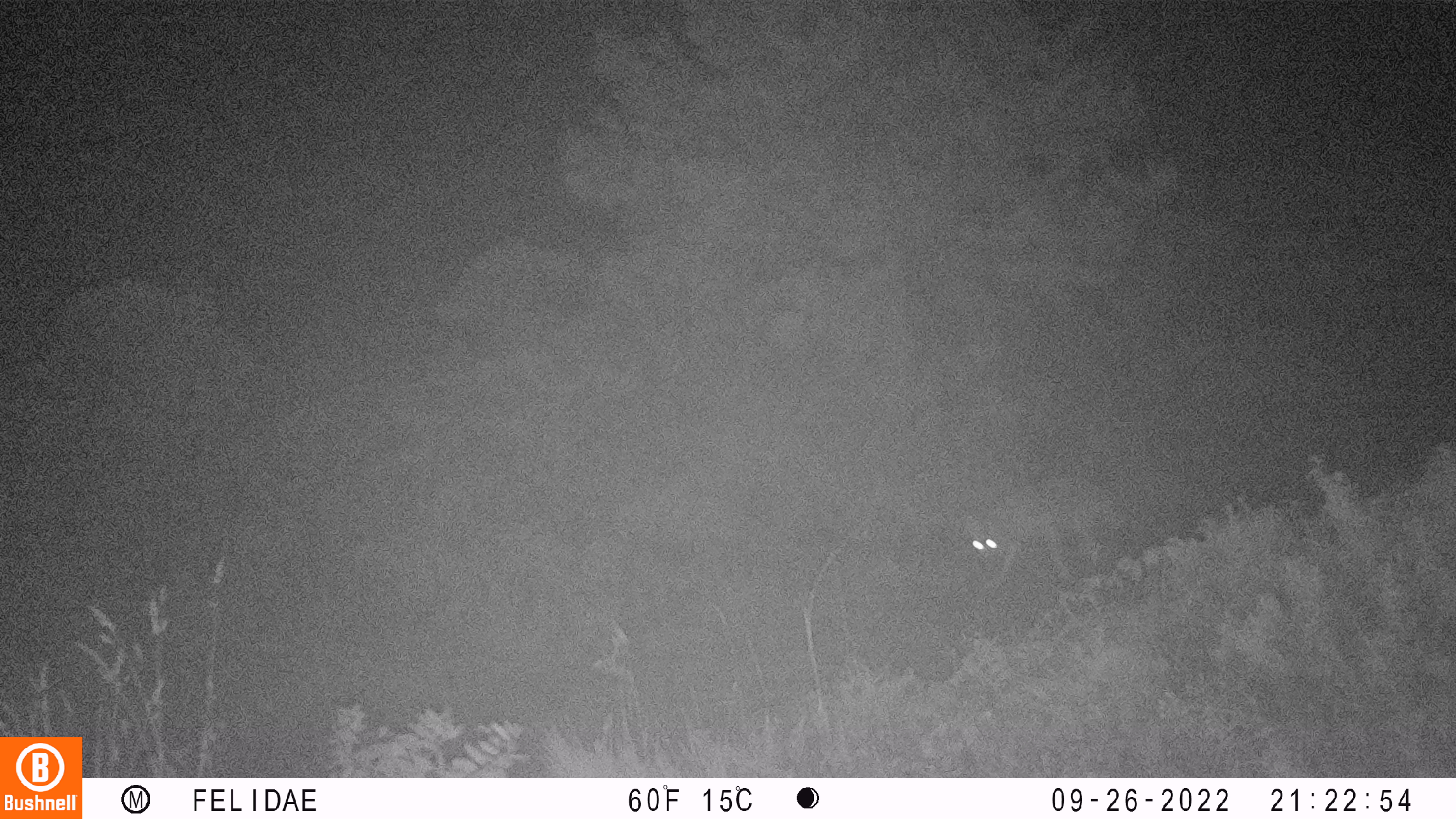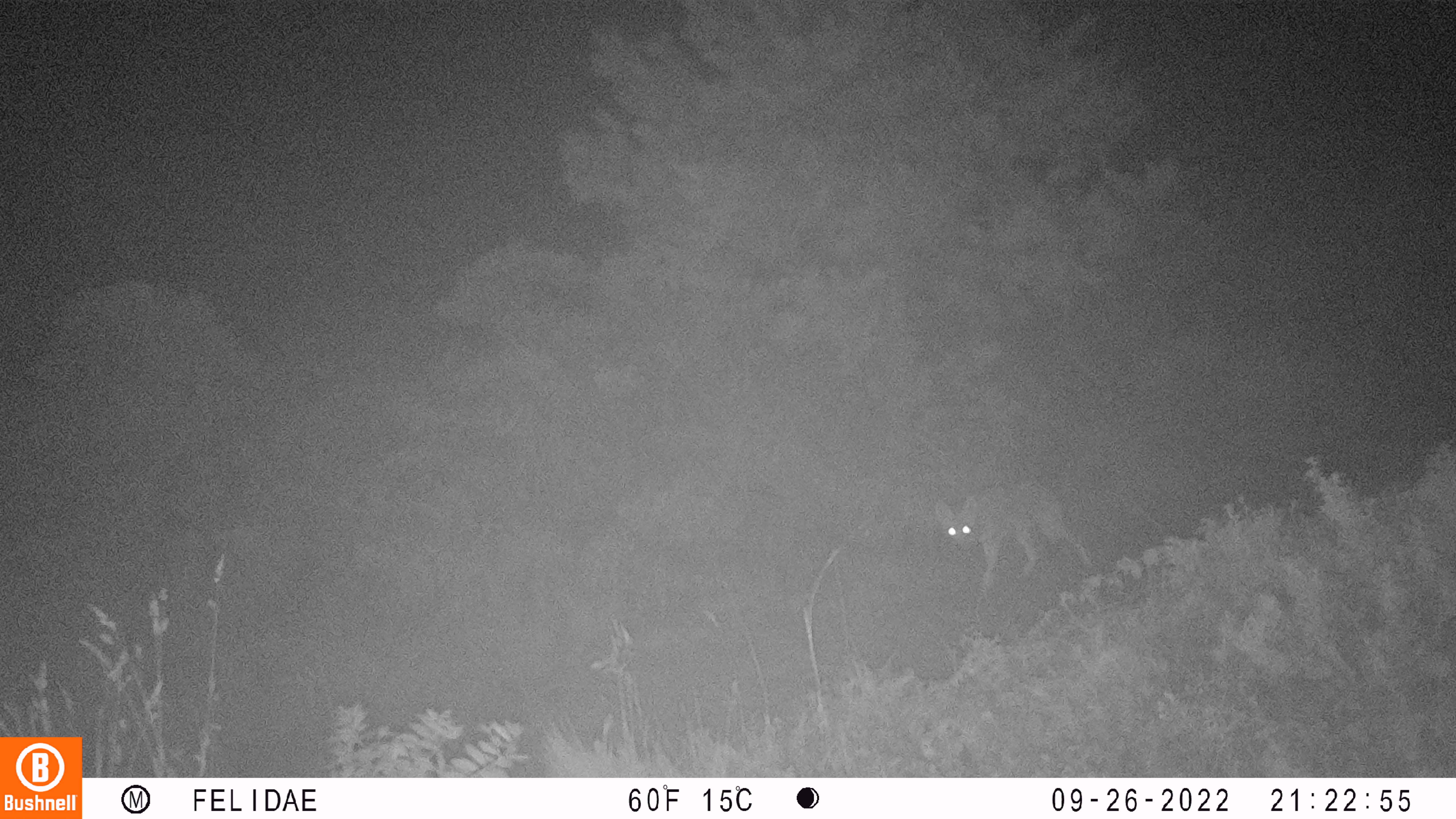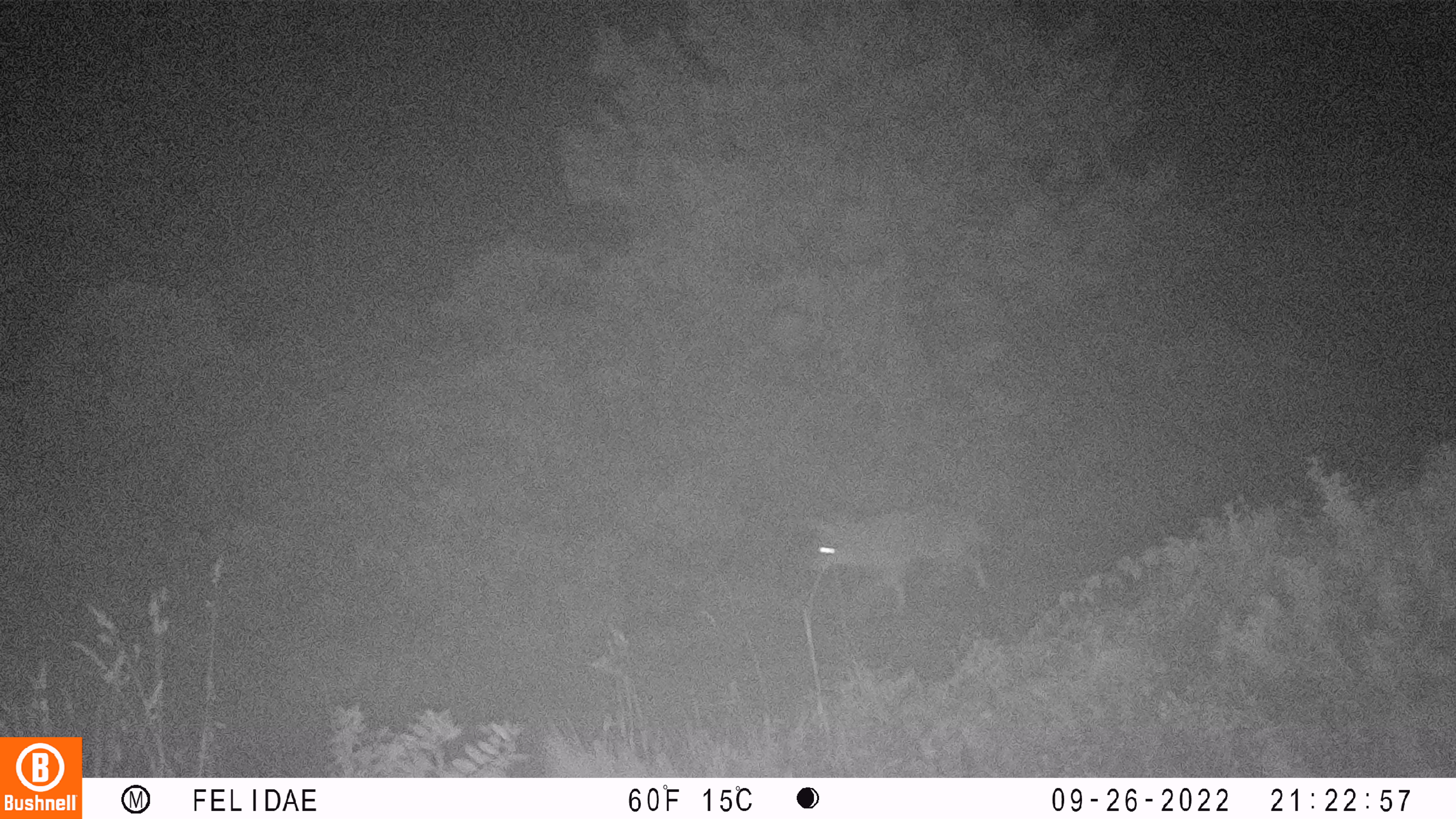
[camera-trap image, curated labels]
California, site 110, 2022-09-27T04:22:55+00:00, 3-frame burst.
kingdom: Animalia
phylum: Chordata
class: Mammalia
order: Carnivora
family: Canidae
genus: Canis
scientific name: Canis latrans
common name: coyote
Coyote (Canis latrans).